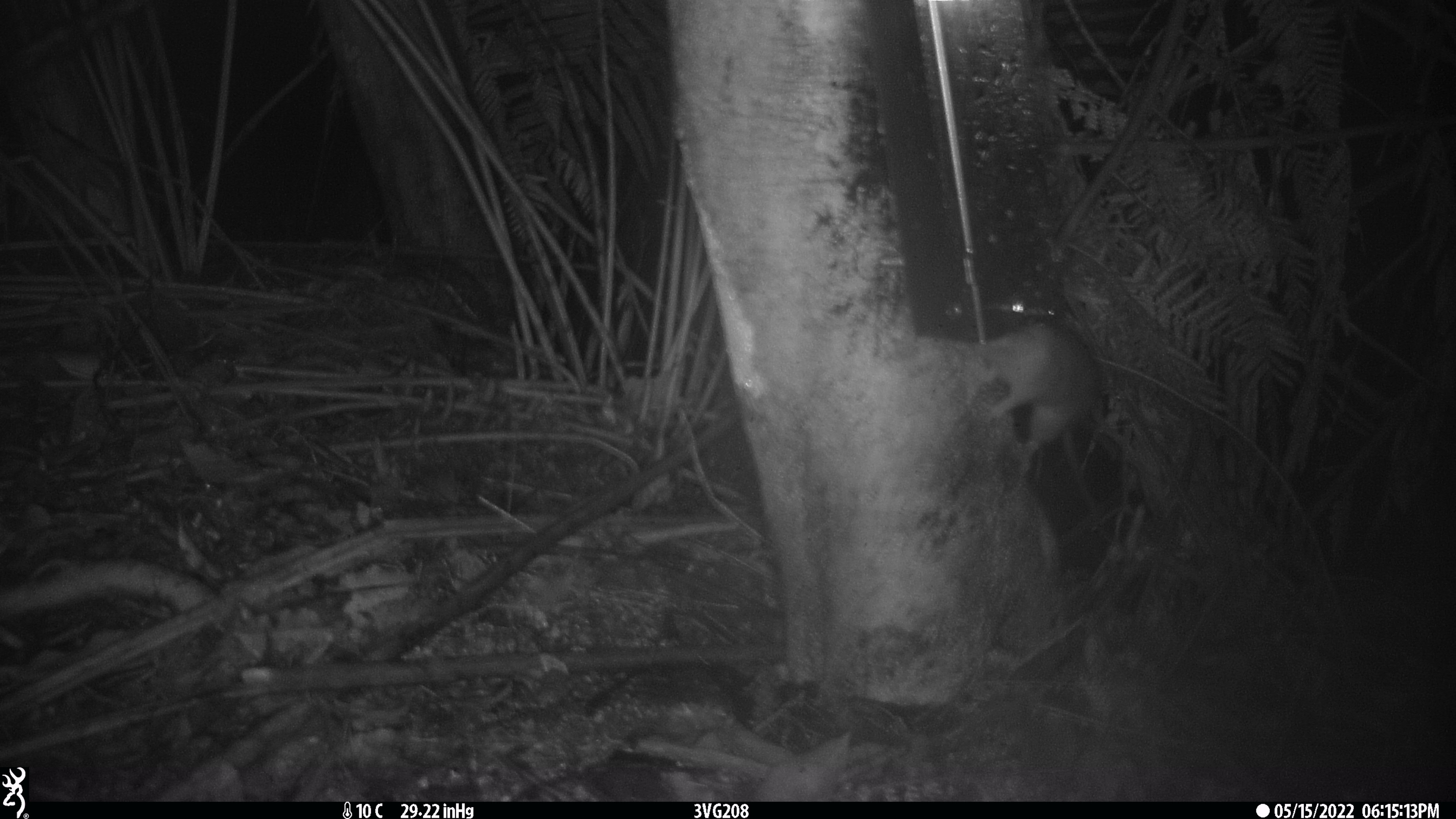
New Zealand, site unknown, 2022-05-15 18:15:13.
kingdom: Animalia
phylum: Chordata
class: Mammalia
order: Rodentia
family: Muridae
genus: Rattus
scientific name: Rattus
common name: rat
Rat (Rattus).